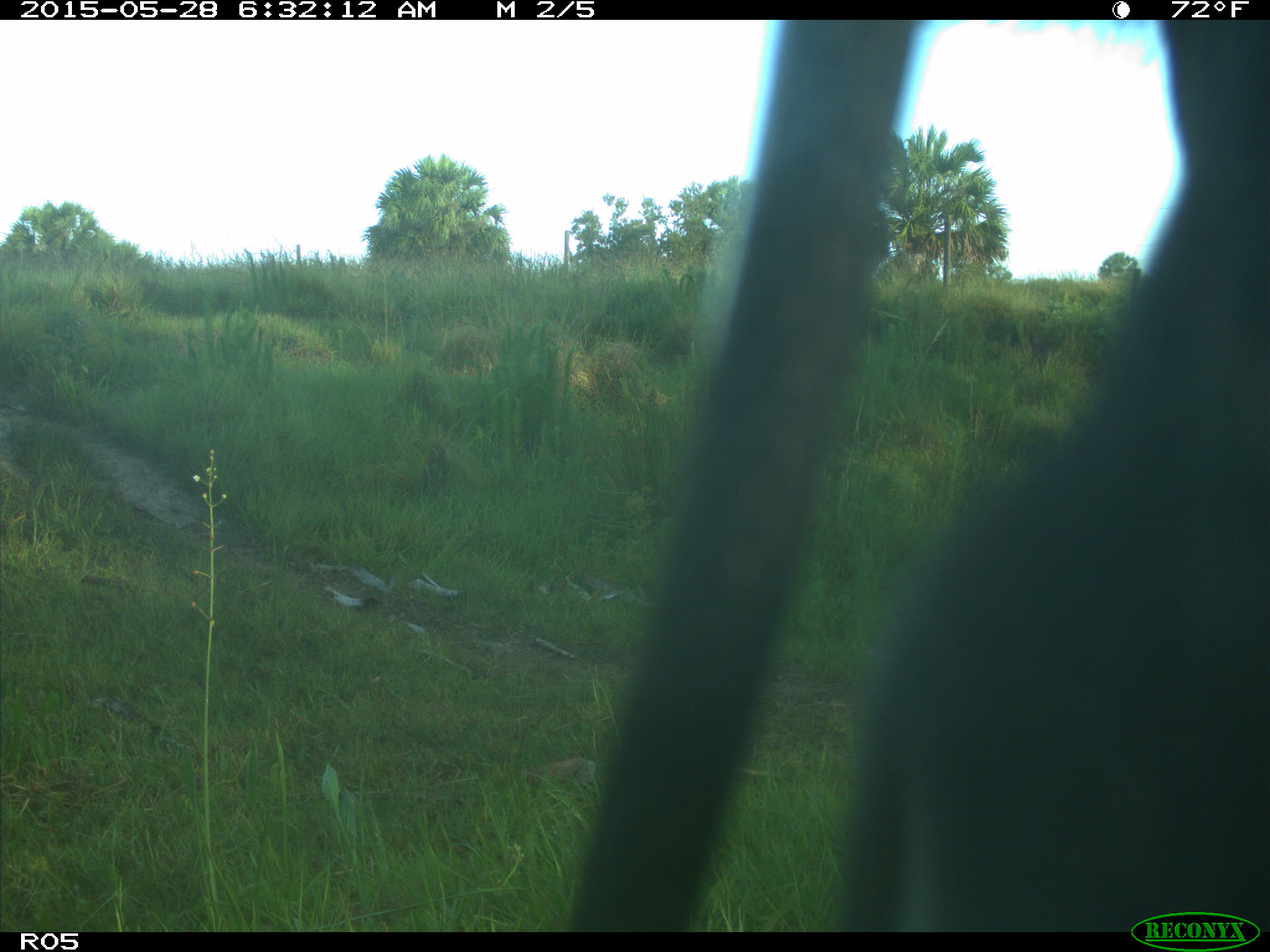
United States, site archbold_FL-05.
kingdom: Animalia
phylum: Chordata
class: Mammalia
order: Artiodactyla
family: Bovidae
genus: Bos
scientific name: Bos taurus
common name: domestic cow